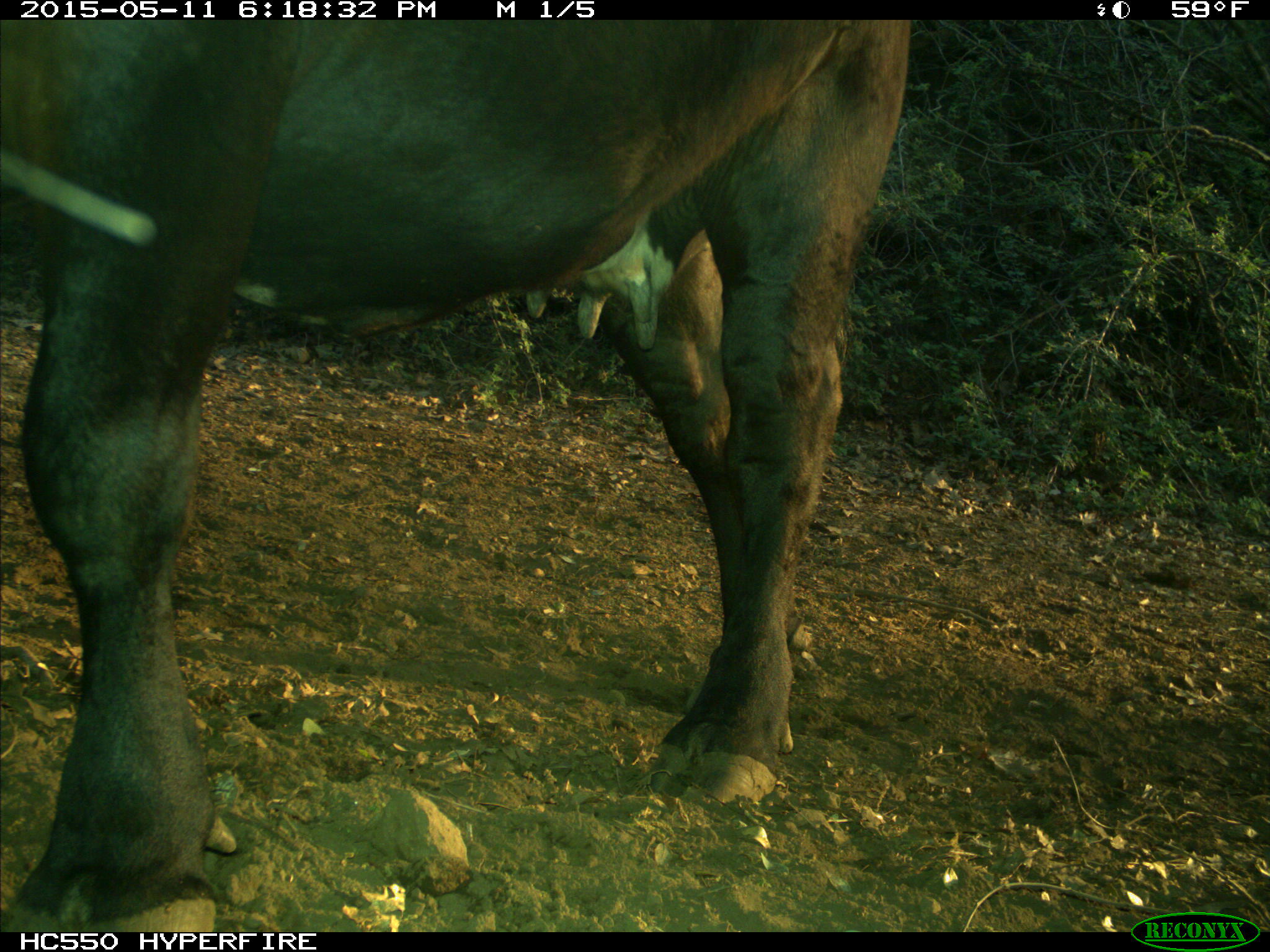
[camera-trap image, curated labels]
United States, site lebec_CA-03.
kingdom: Animalia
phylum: Chordata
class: Mammalia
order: Artiodactyla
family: Bovidae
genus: Bos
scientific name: Bos taurus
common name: domestic cow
Bos taurus (domestic cow).